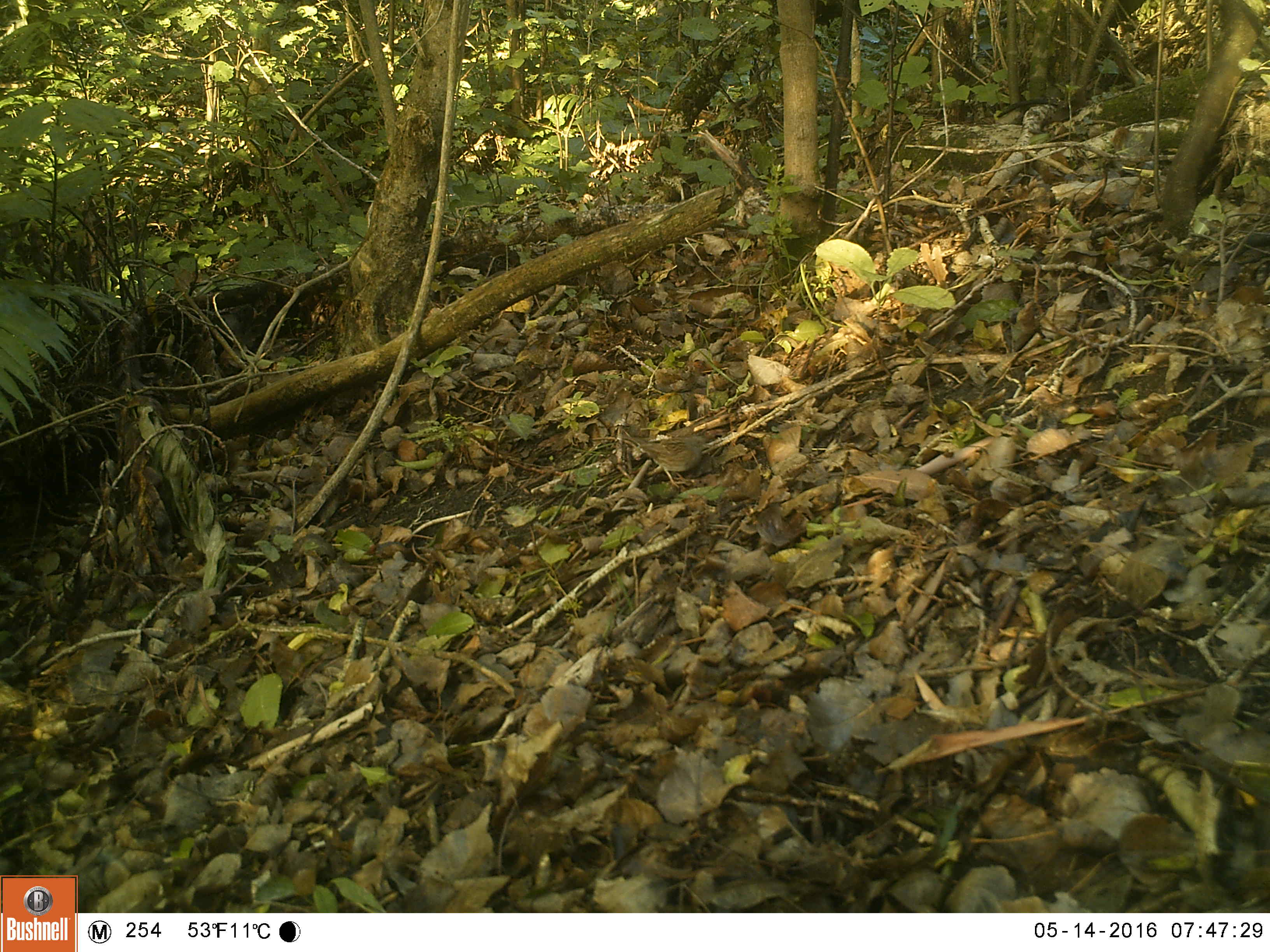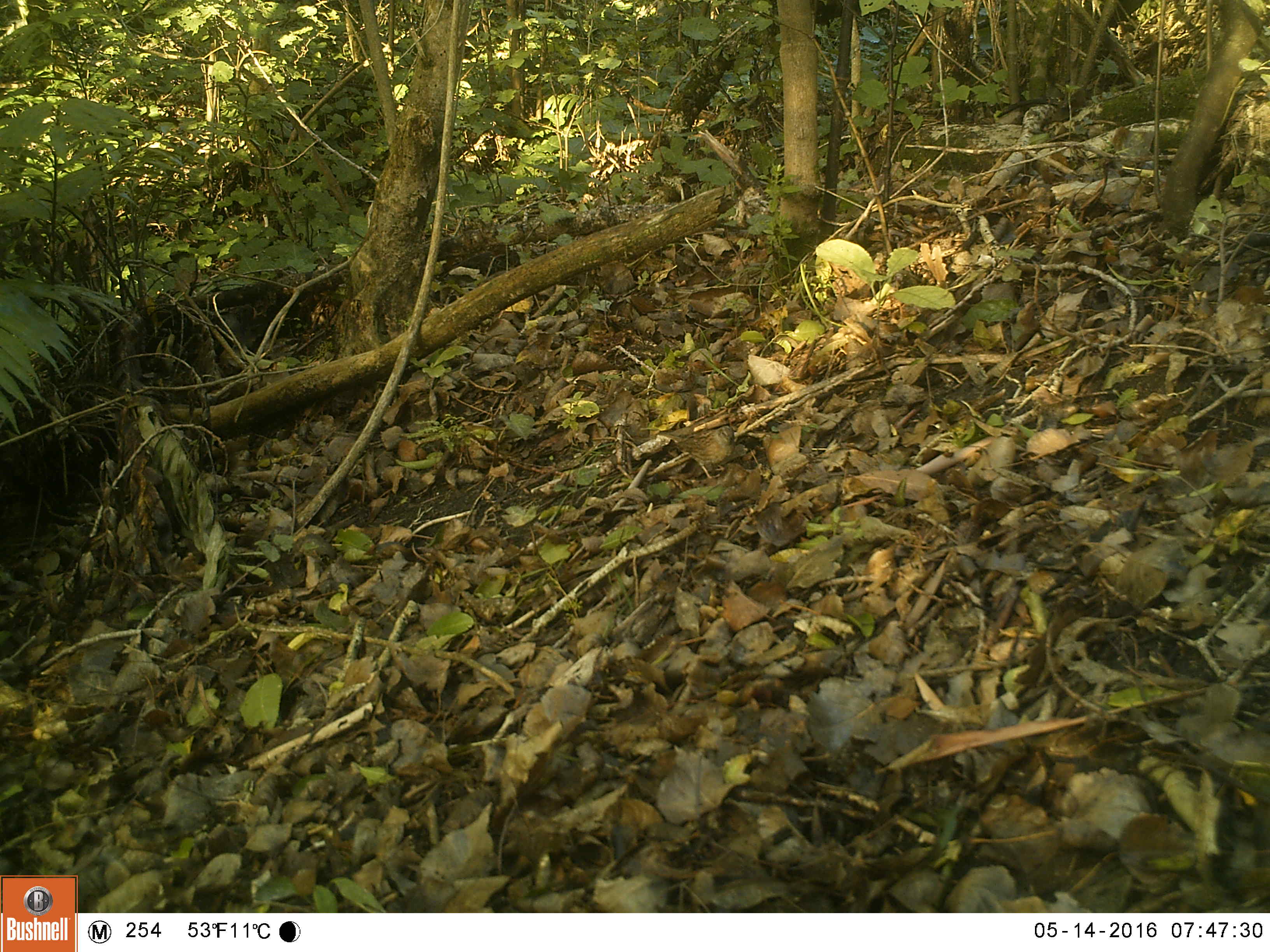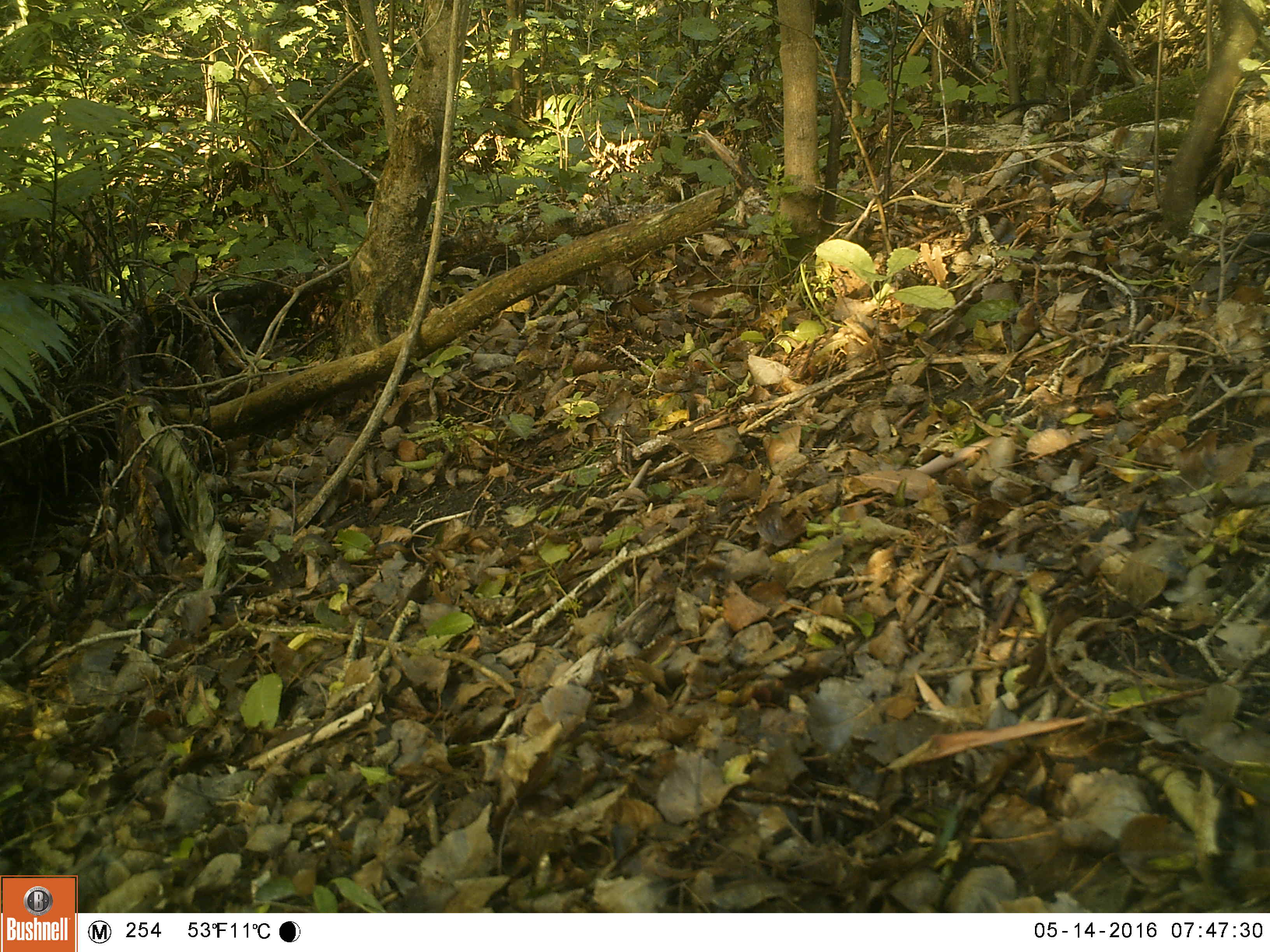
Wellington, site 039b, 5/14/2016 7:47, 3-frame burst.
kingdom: Animalia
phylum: Chordata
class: Aves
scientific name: Aves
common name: bird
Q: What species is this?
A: Bird (Aves).